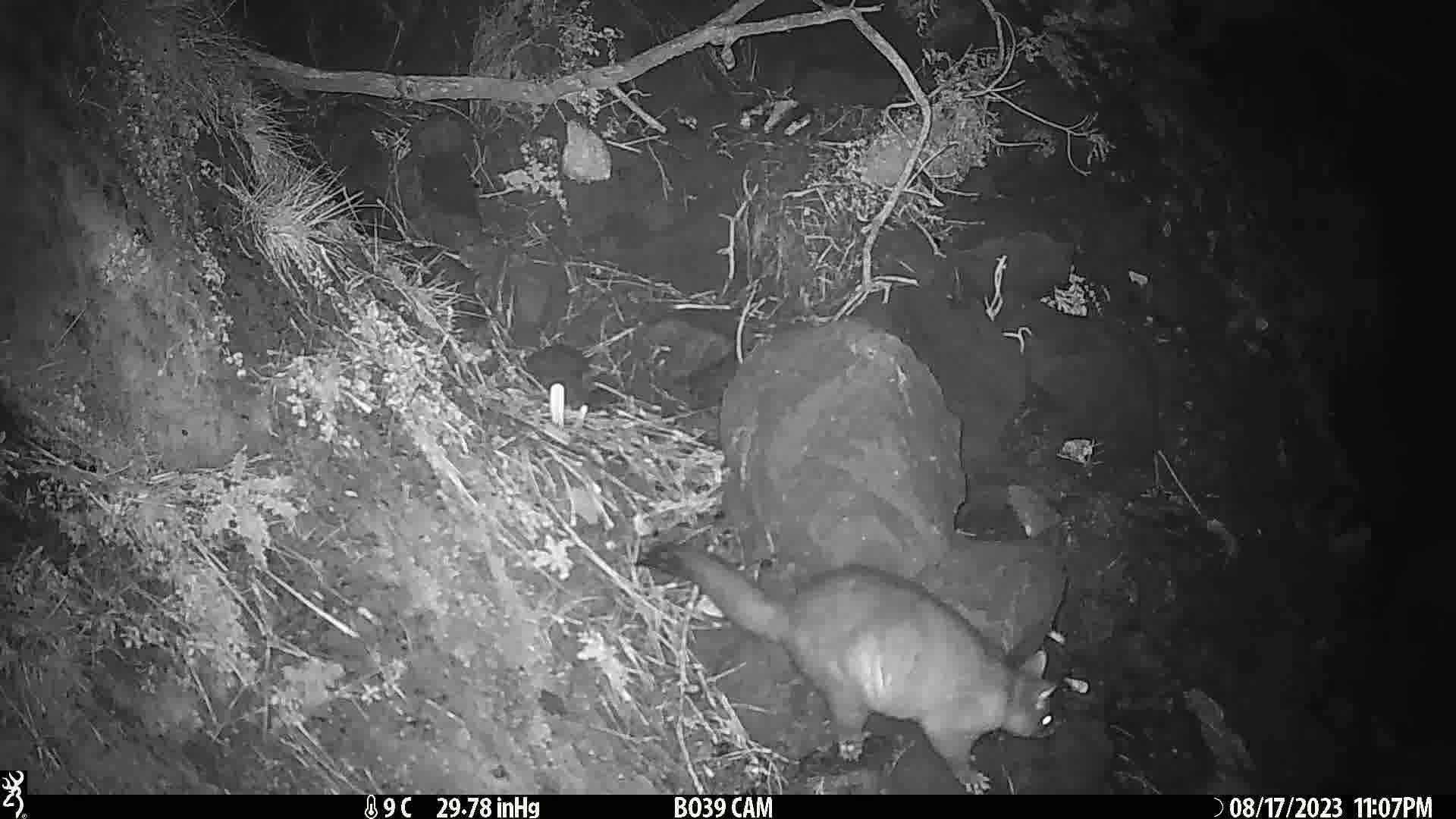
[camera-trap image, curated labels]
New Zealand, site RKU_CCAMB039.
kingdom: Animalia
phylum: Chordata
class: Mammalia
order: Diprotodontia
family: Phalangeridae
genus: Trichosurus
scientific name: Trichosurus vulpecula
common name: common brushtail possum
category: possum